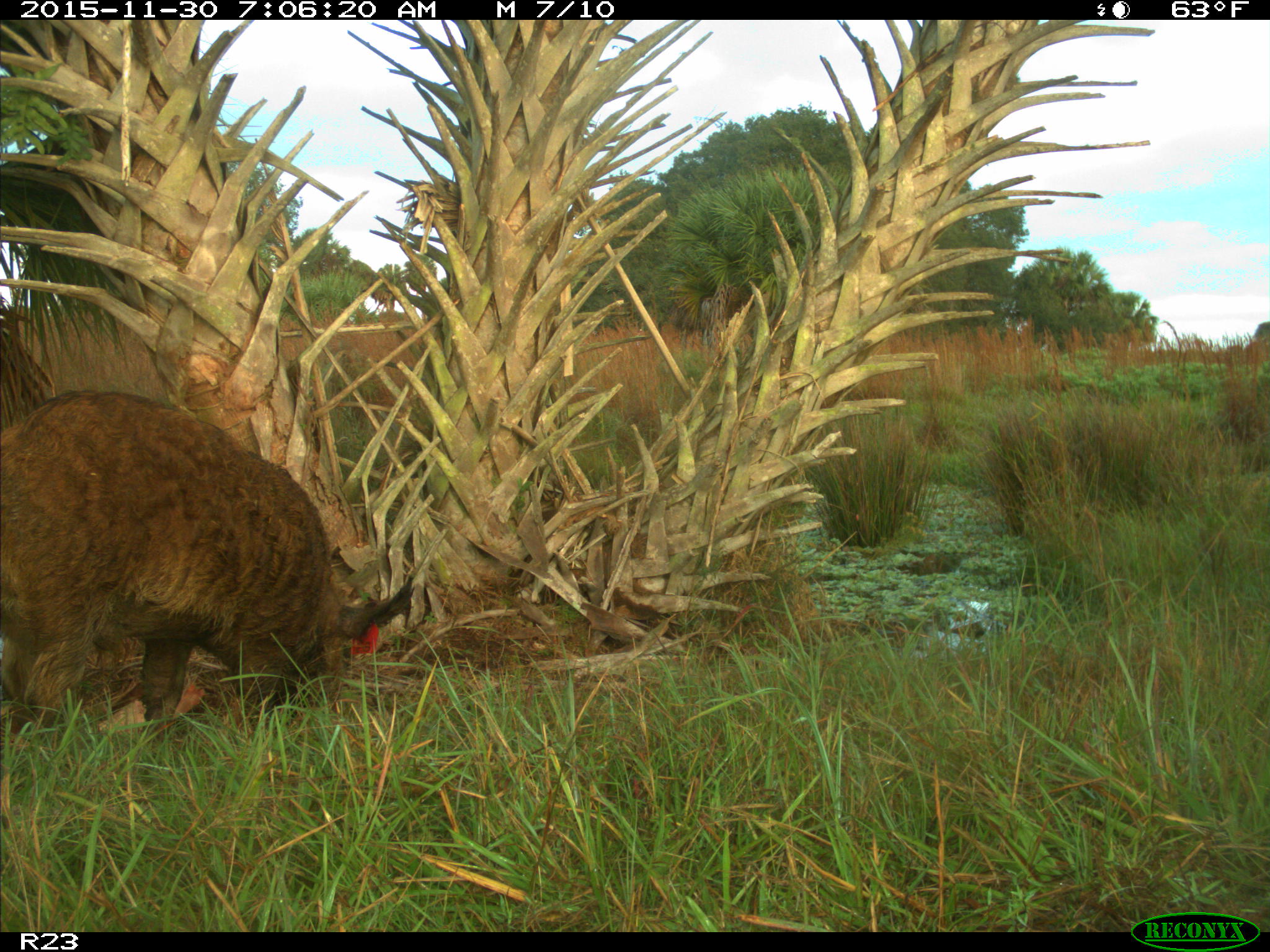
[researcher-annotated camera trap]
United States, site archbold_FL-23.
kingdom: Animalia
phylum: Chordata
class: Mammalia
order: Artiodactyla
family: Suidae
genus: Sus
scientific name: Sus scrofa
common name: wild boar